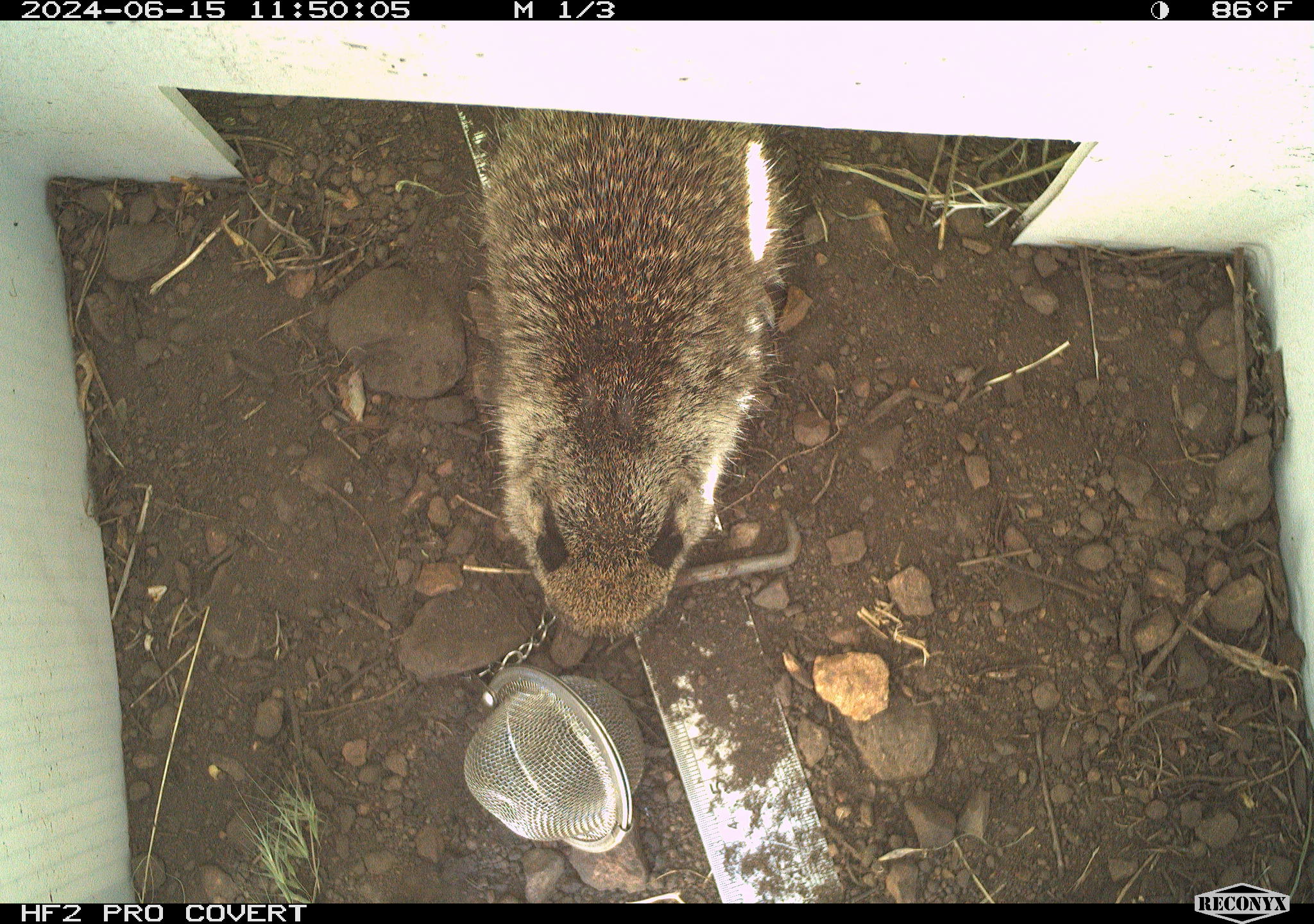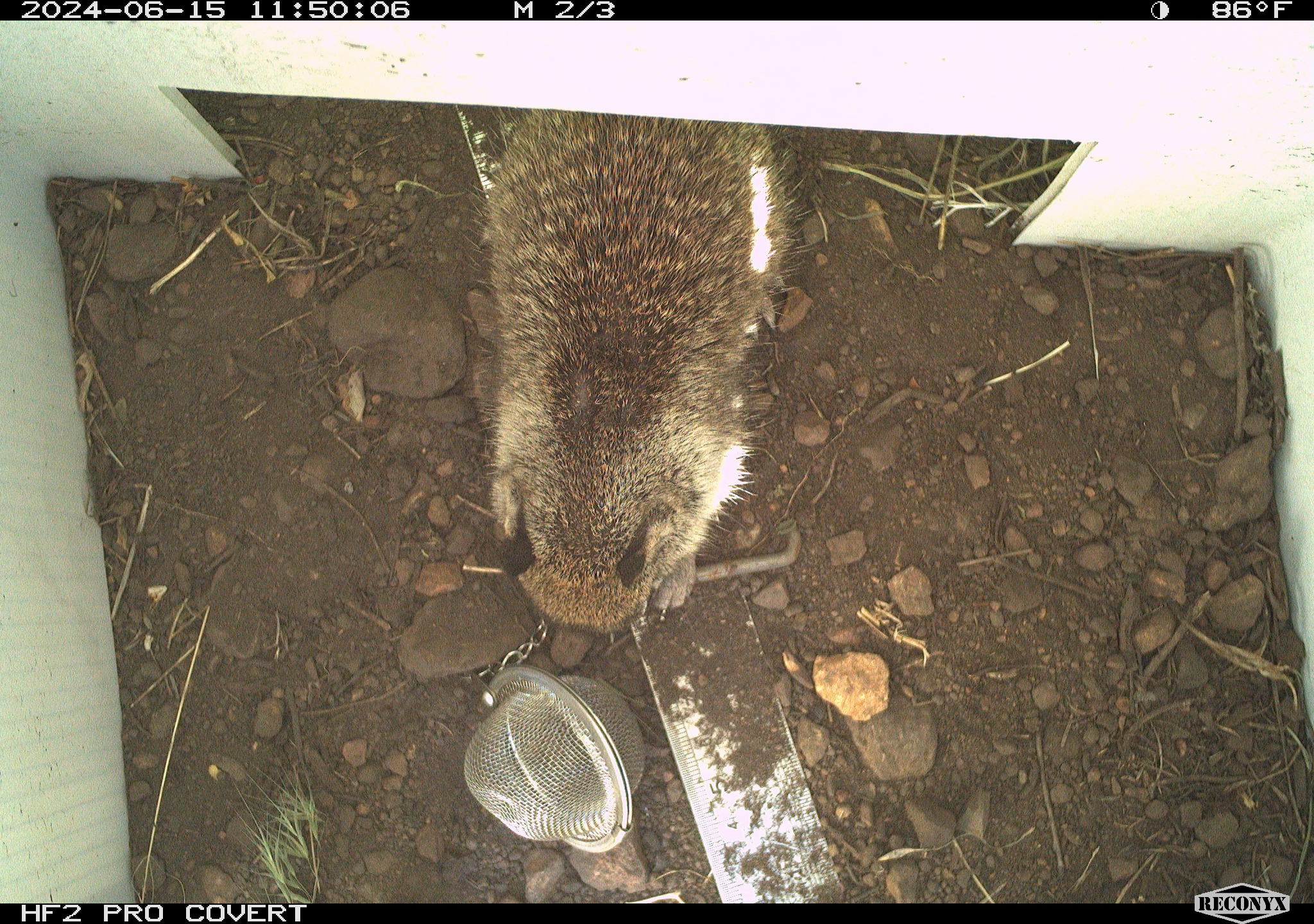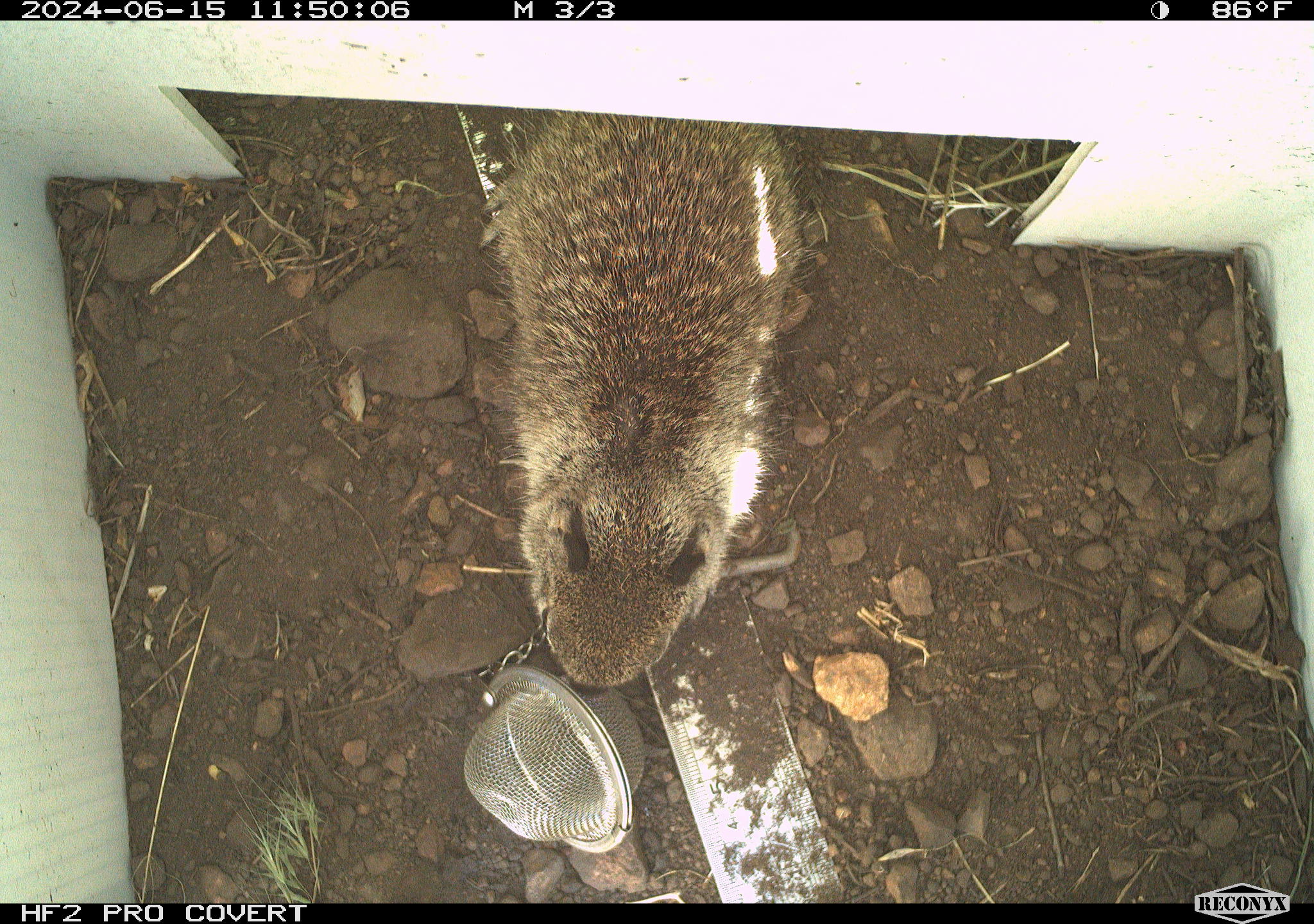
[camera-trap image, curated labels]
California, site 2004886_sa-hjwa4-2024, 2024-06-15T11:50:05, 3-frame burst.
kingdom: Animalia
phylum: Chordata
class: Mammalia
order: Rodentia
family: Sciuridae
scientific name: Sciuridae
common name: squirrels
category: sciuridae family